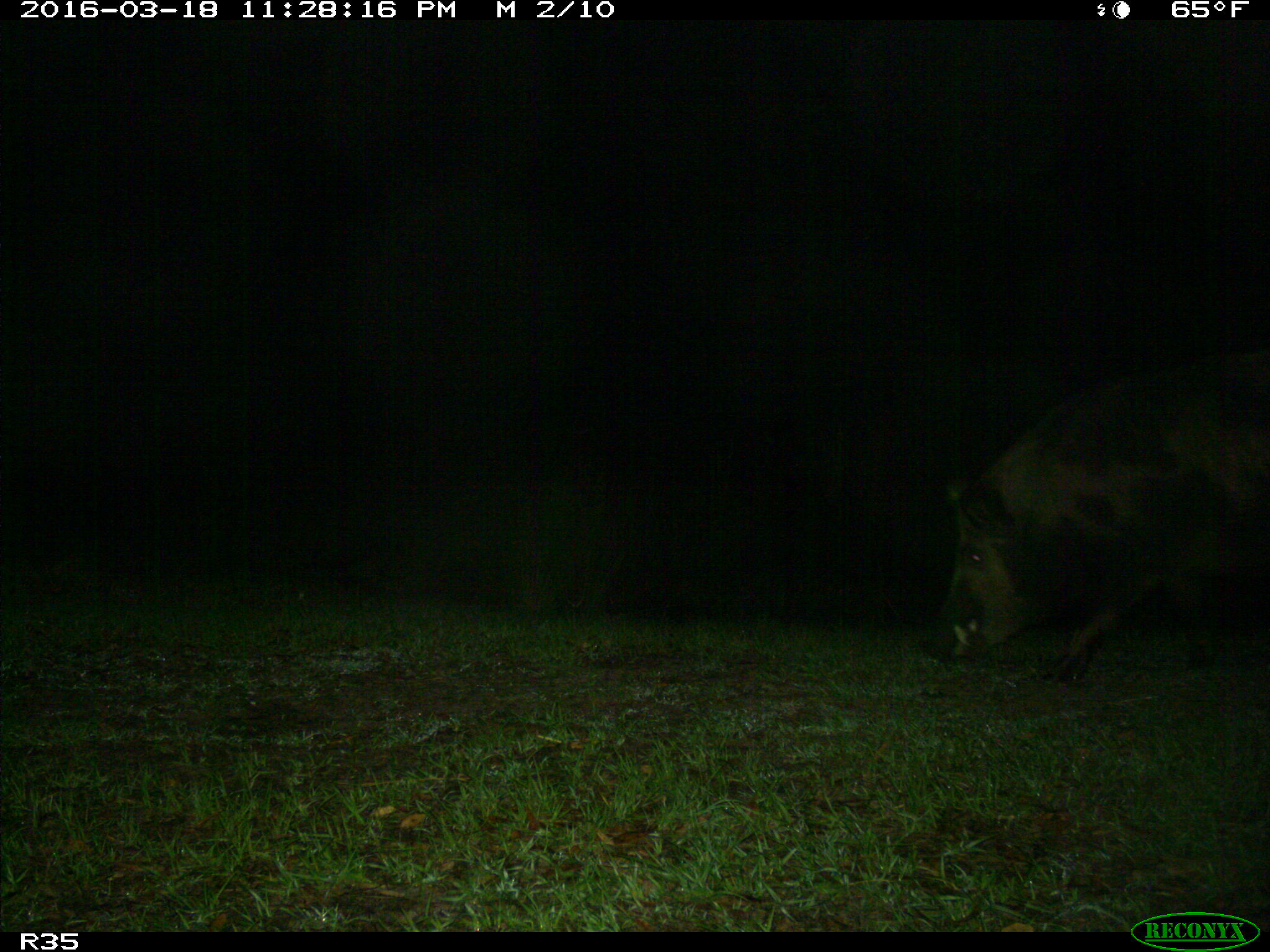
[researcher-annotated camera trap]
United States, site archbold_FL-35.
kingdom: Animalia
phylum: Chordata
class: Mammalia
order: Artiodactyla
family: Suidae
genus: Sus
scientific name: Sus scrofa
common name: wild boar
Sus scrofa (wild boar).